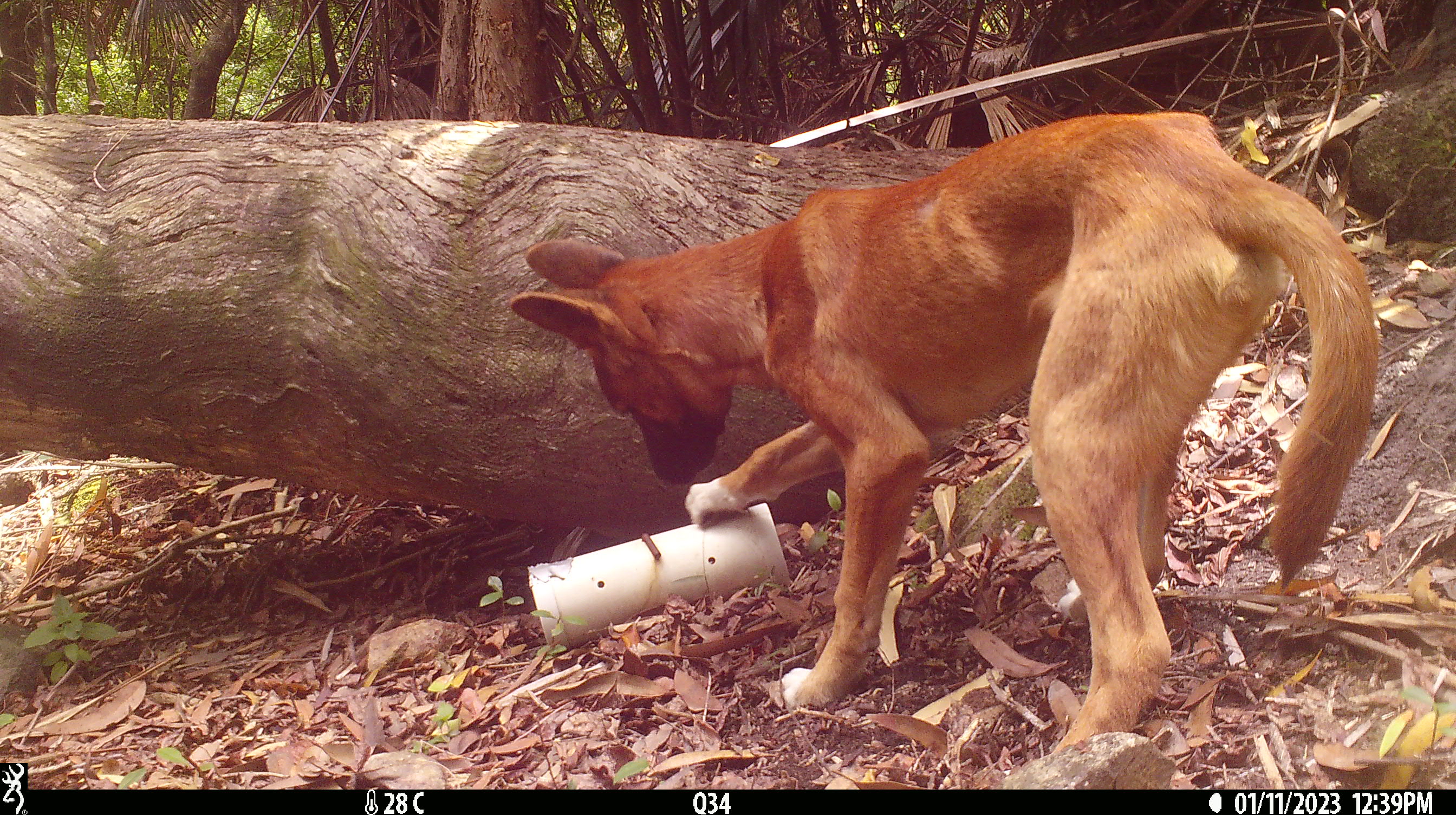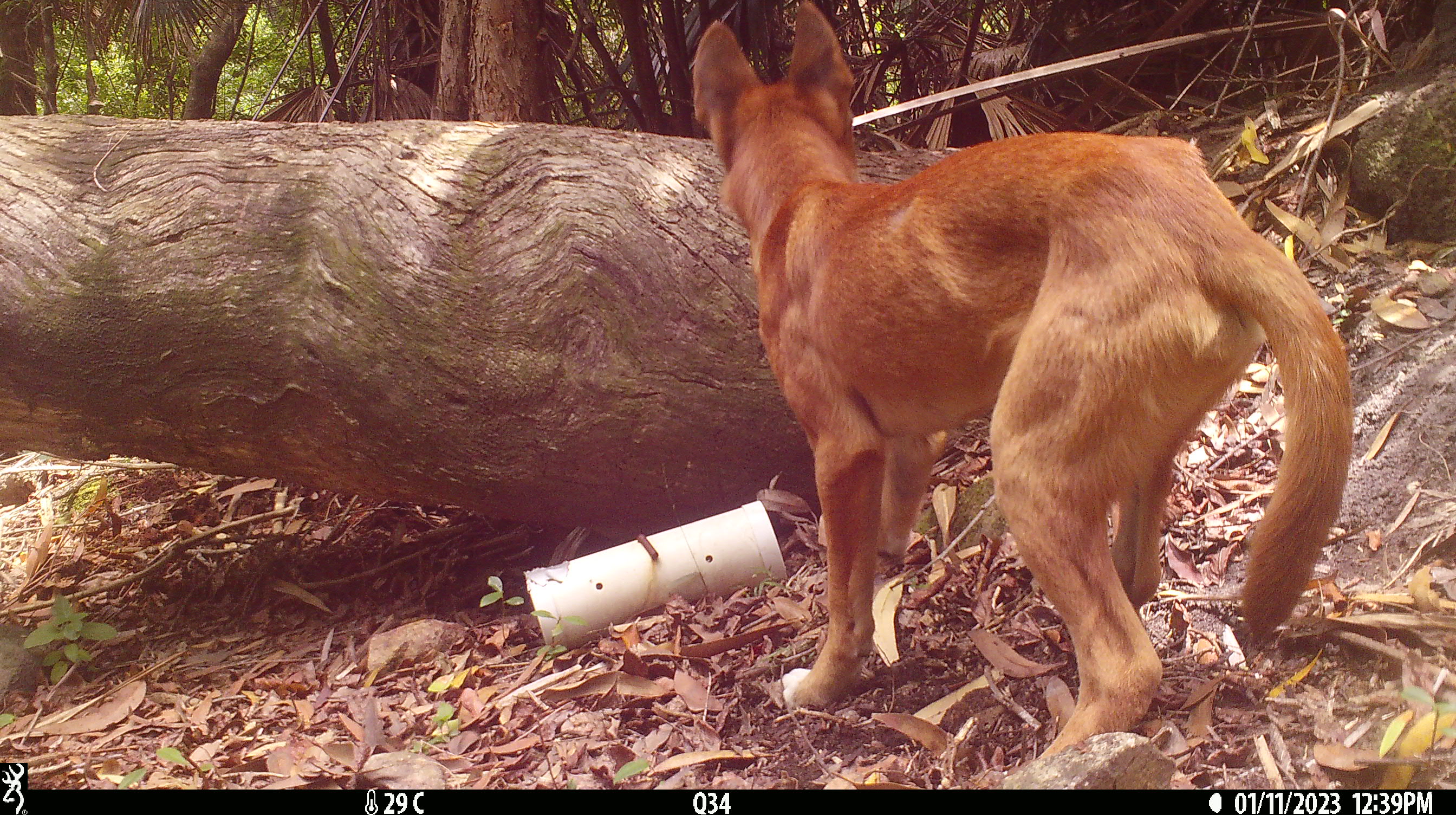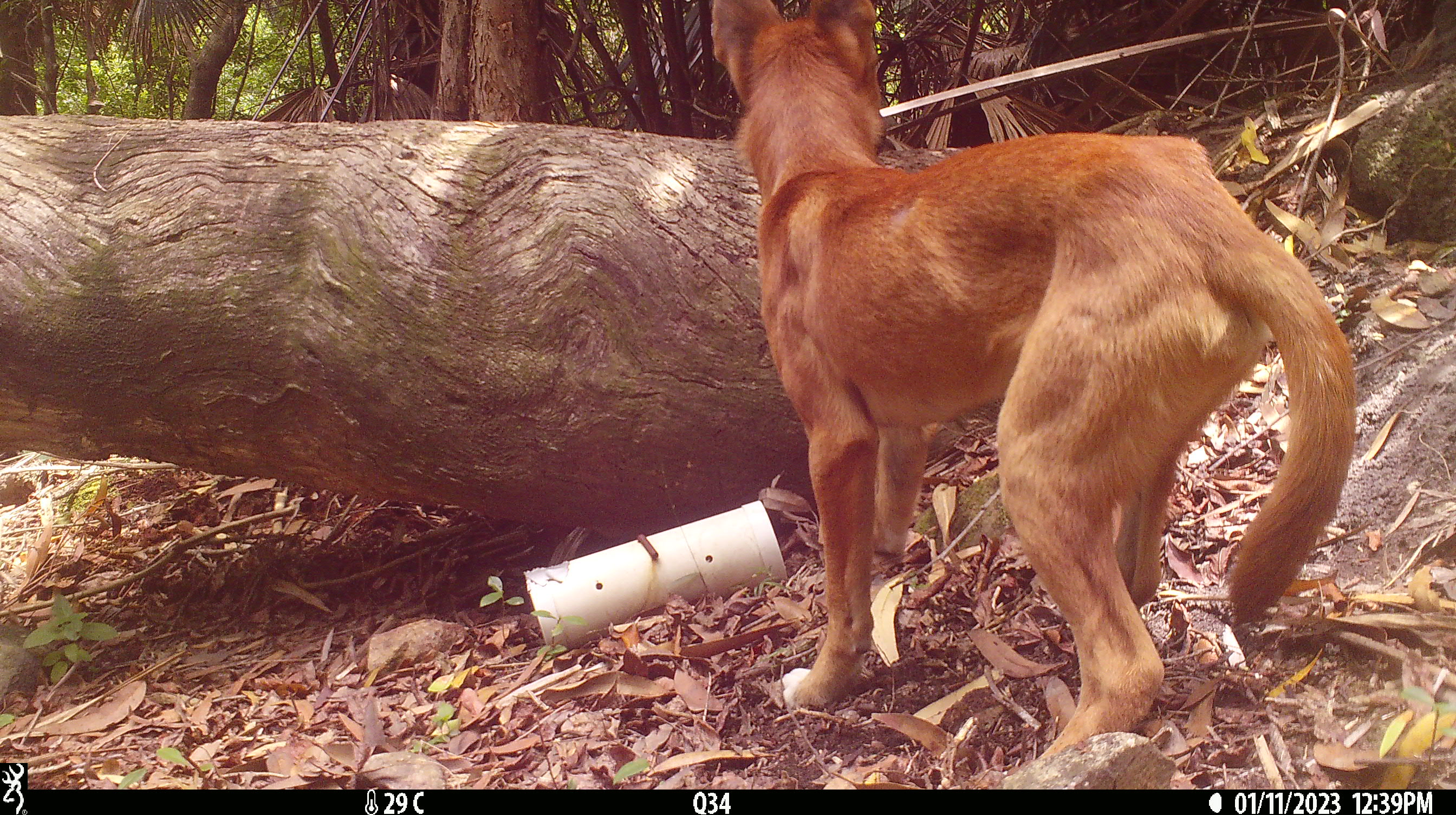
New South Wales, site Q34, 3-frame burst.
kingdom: Animalia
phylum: Chordata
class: Mammalia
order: Carnivora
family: Canidae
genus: Canis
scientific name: Canis familiaris dingo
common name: dingo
Dingo (Canis familiaris dingo).